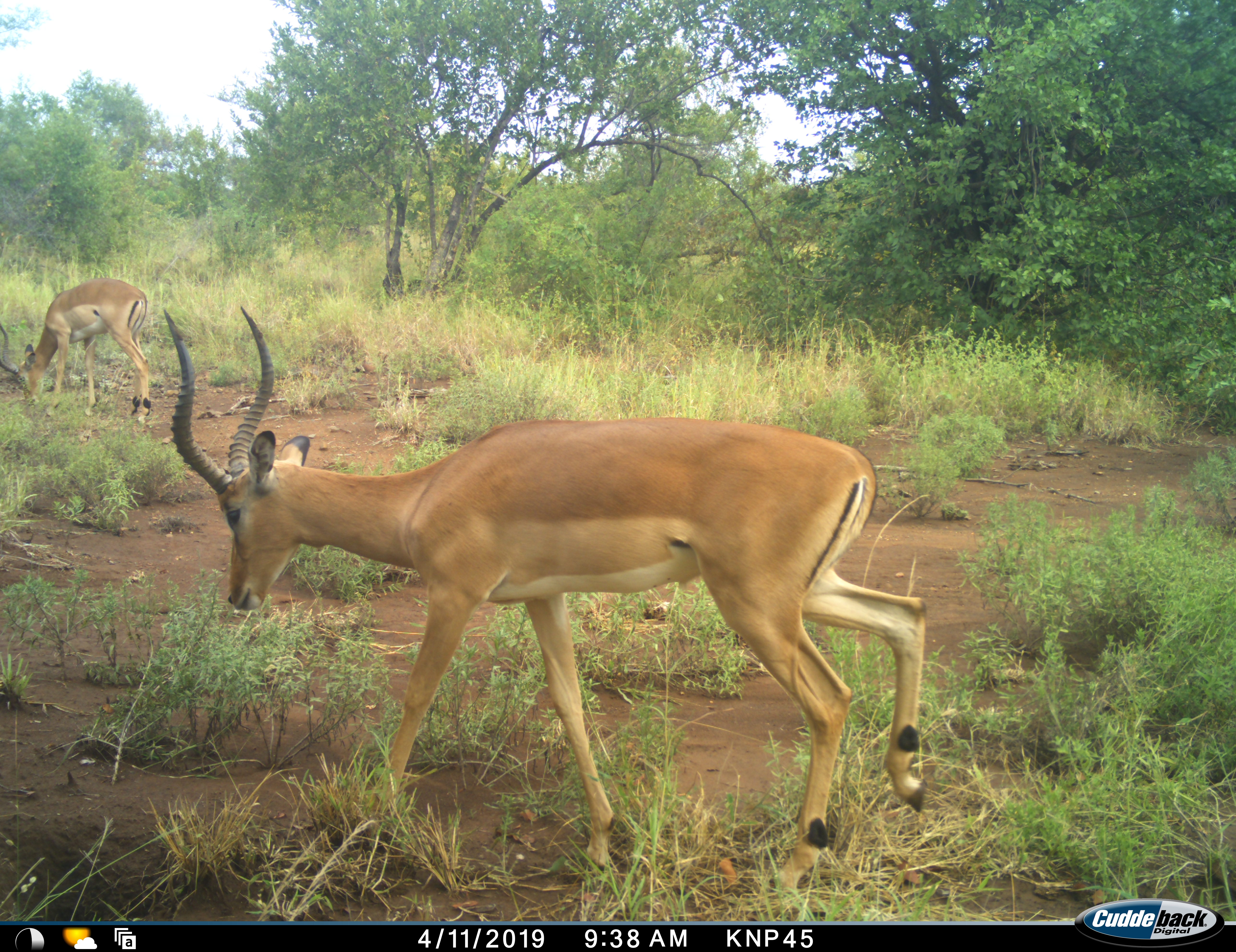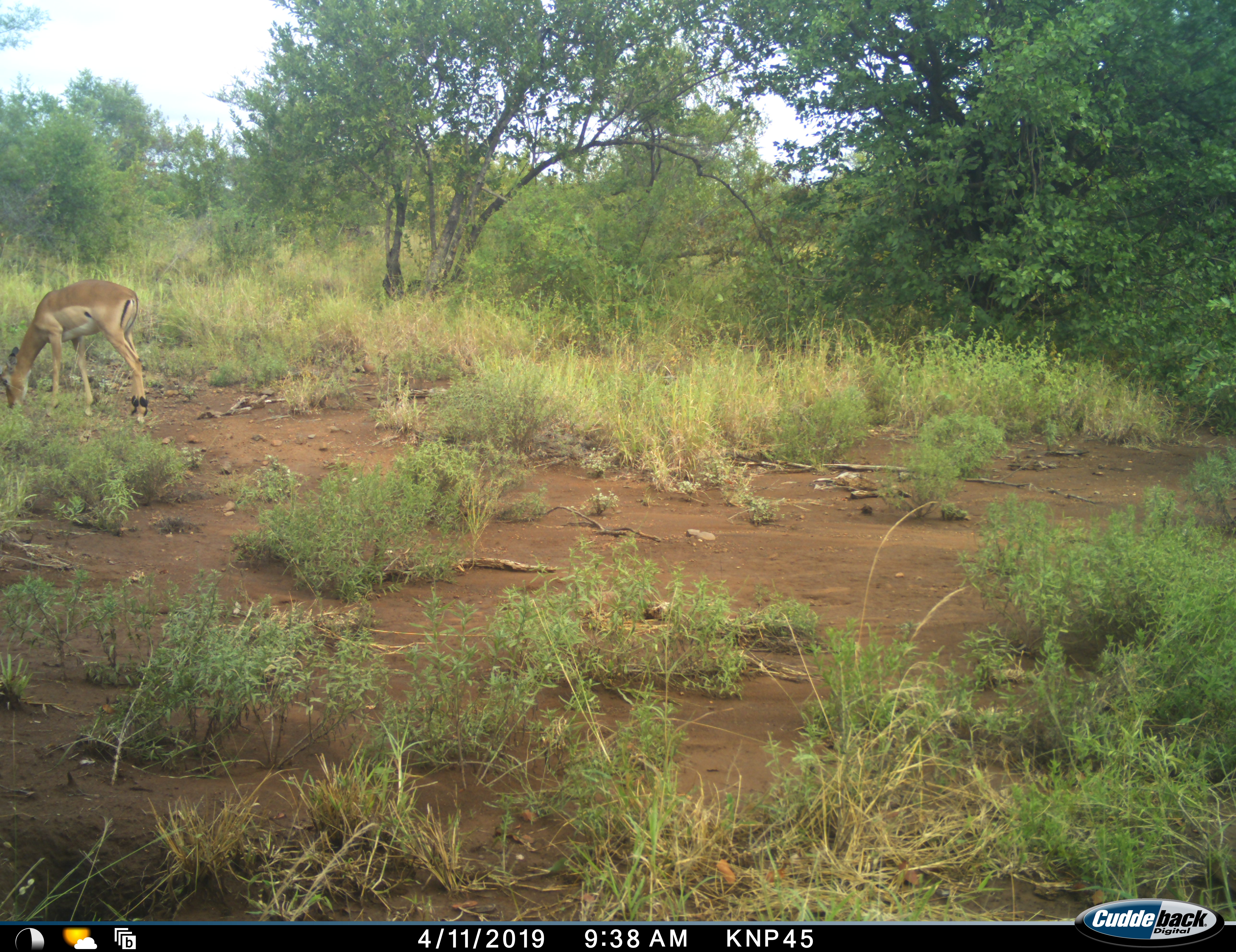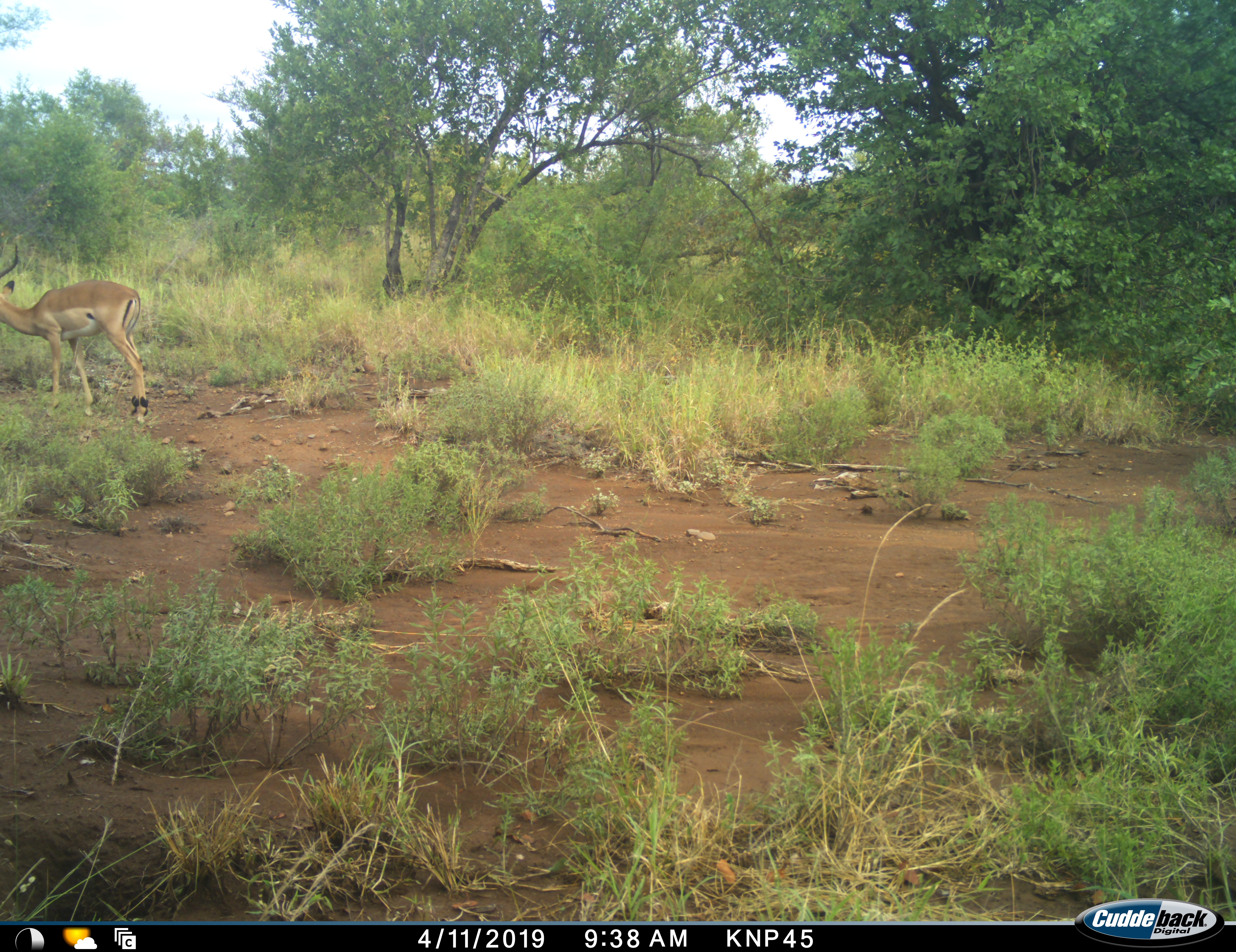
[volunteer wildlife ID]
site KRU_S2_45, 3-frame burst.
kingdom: Animalia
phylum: Chordata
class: Mammalia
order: Artiodactyla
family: Bovidae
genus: Aepyceros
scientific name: Aepyceros melampus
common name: impala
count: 2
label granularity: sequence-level